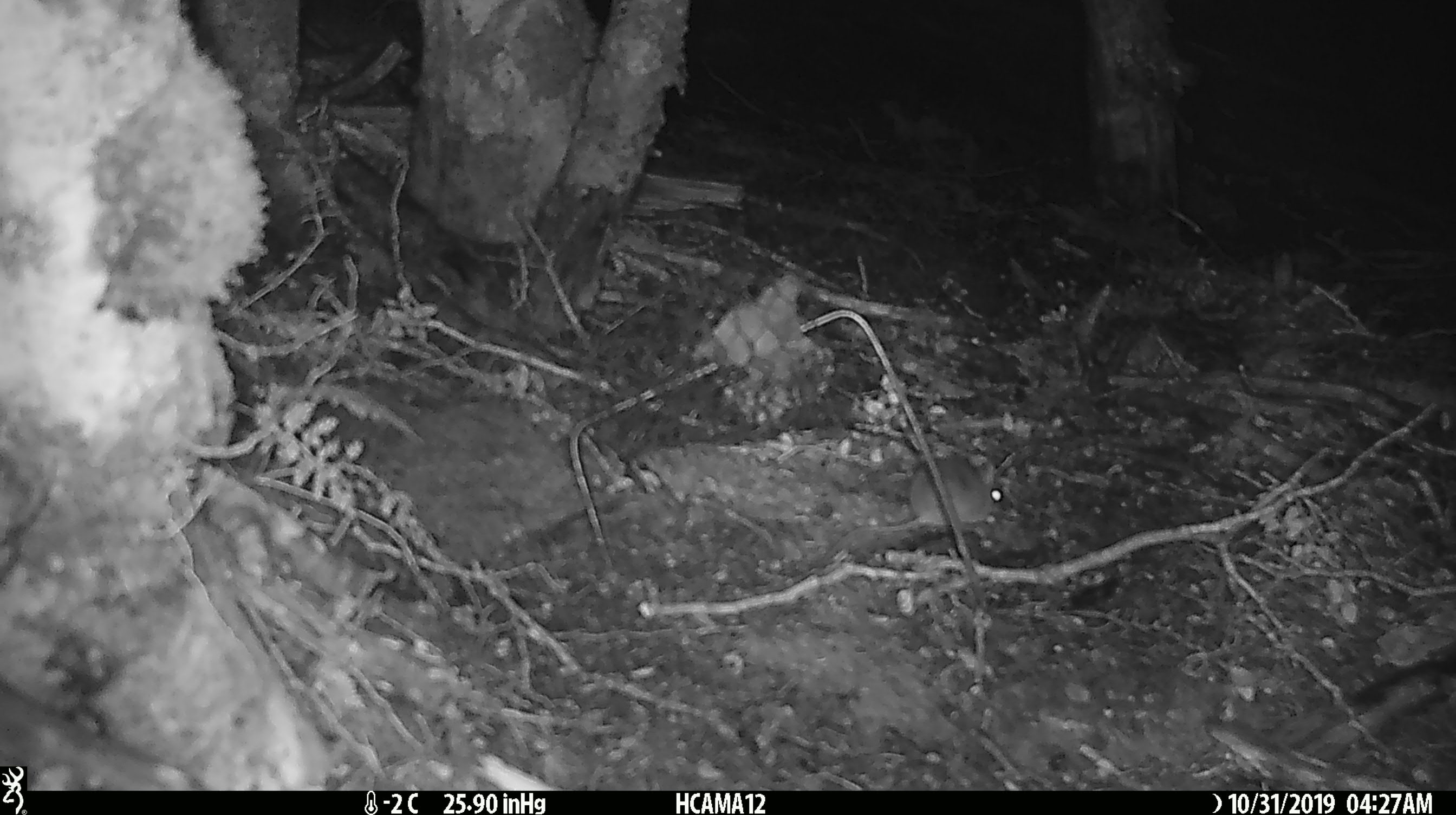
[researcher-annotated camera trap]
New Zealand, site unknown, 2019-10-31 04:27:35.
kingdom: Animalia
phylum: Chordata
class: Mammalia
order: Rodentia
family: Muridae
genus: Mus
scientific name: Mus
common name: mouse